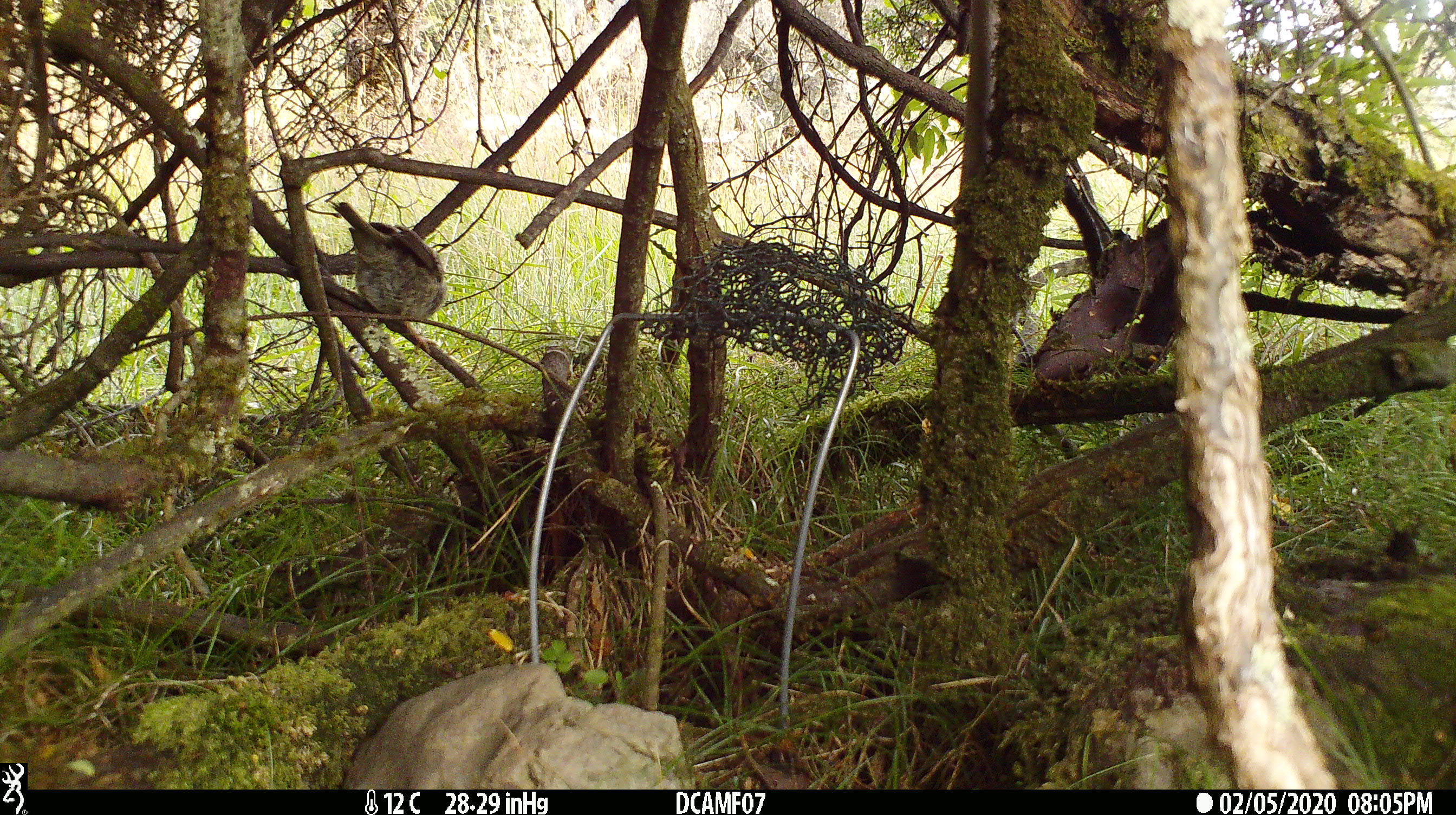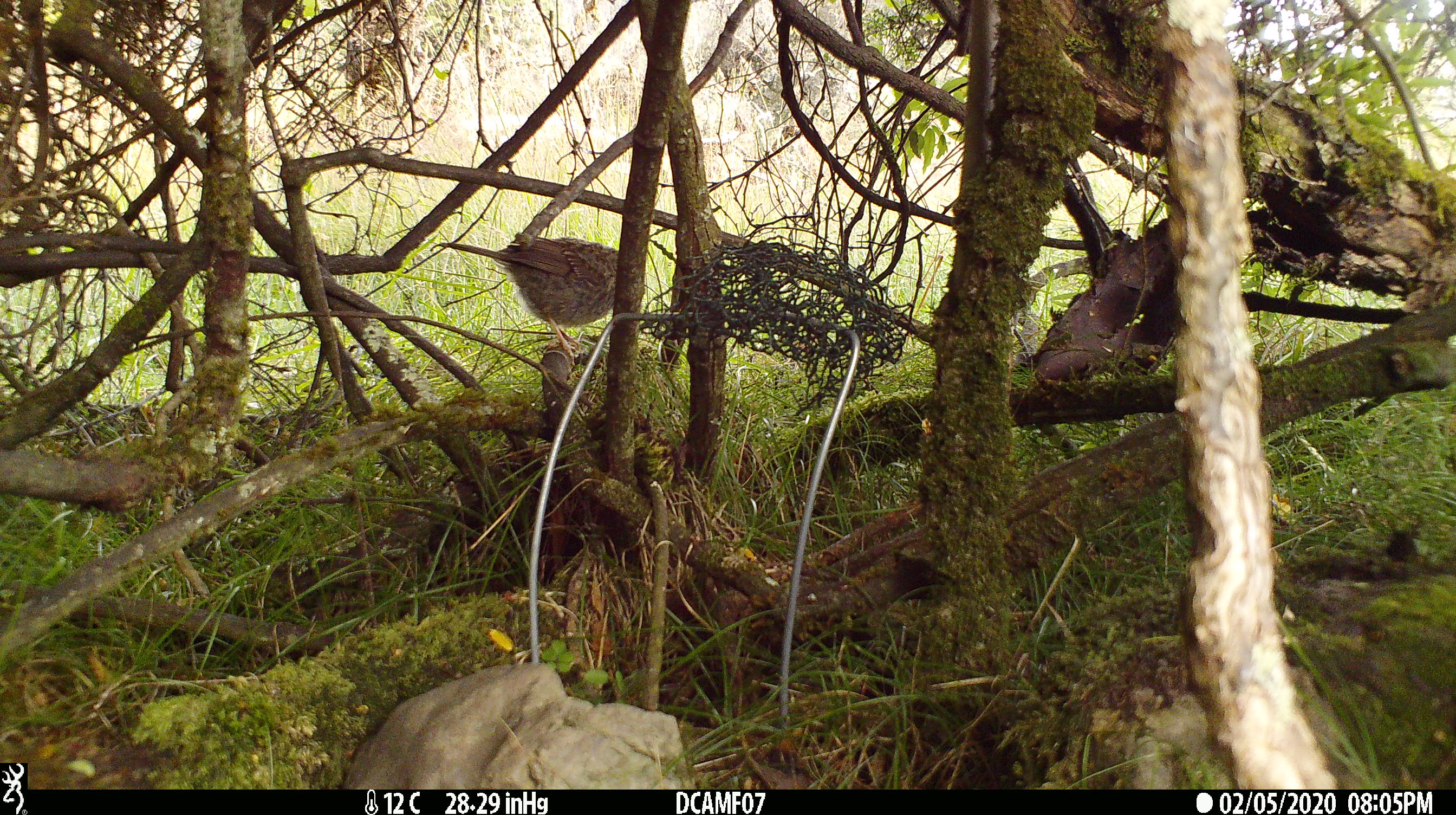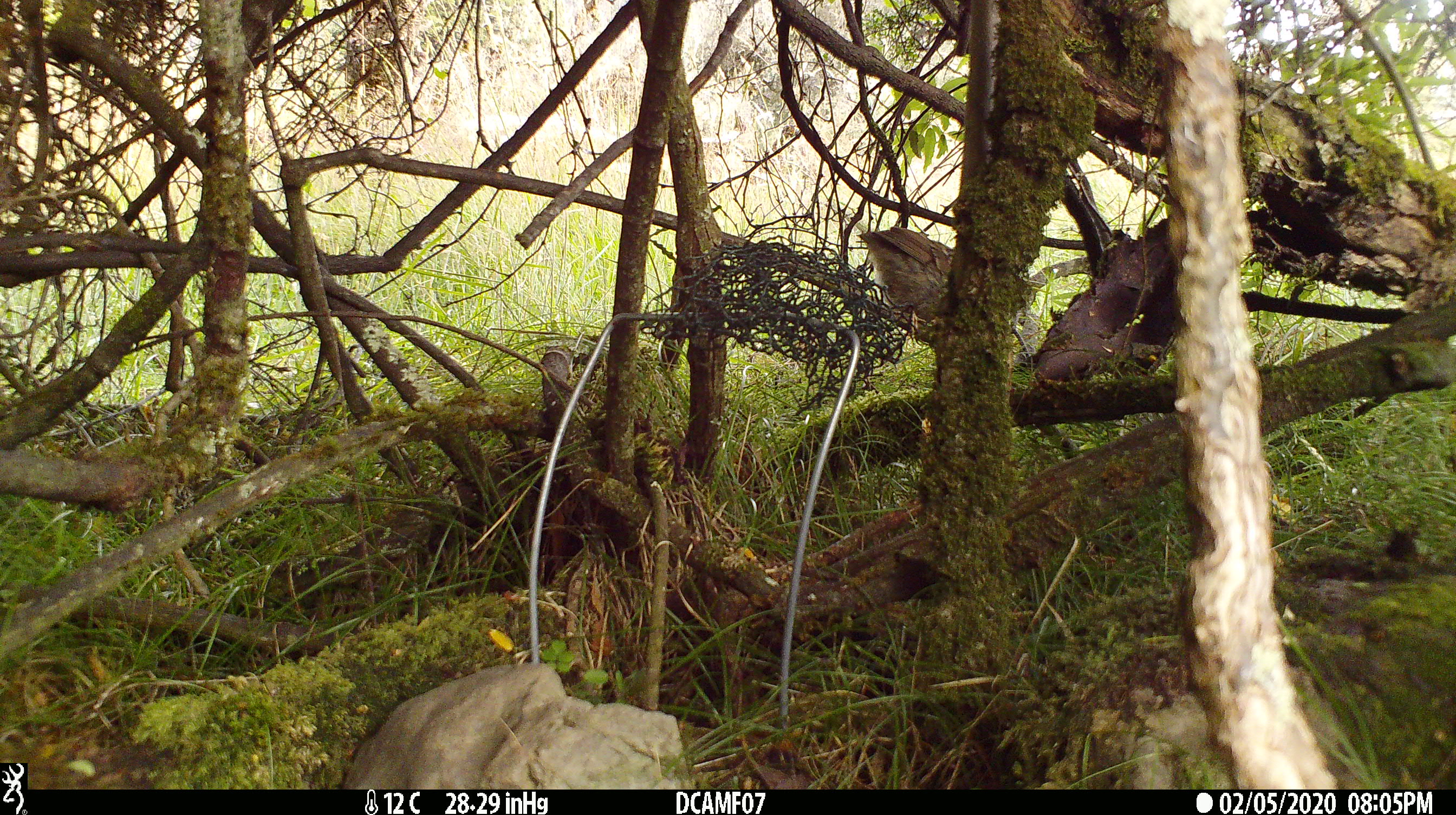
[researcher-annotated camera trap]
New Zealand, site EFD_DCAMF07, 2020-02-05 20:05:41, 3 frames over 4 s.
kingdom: Animalia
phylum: Chordata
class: Aves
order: Passeriformes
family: Prunellidae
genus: Prunella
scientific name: Prunella modularis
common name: dunnock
Dunnock (Prunella modularis).